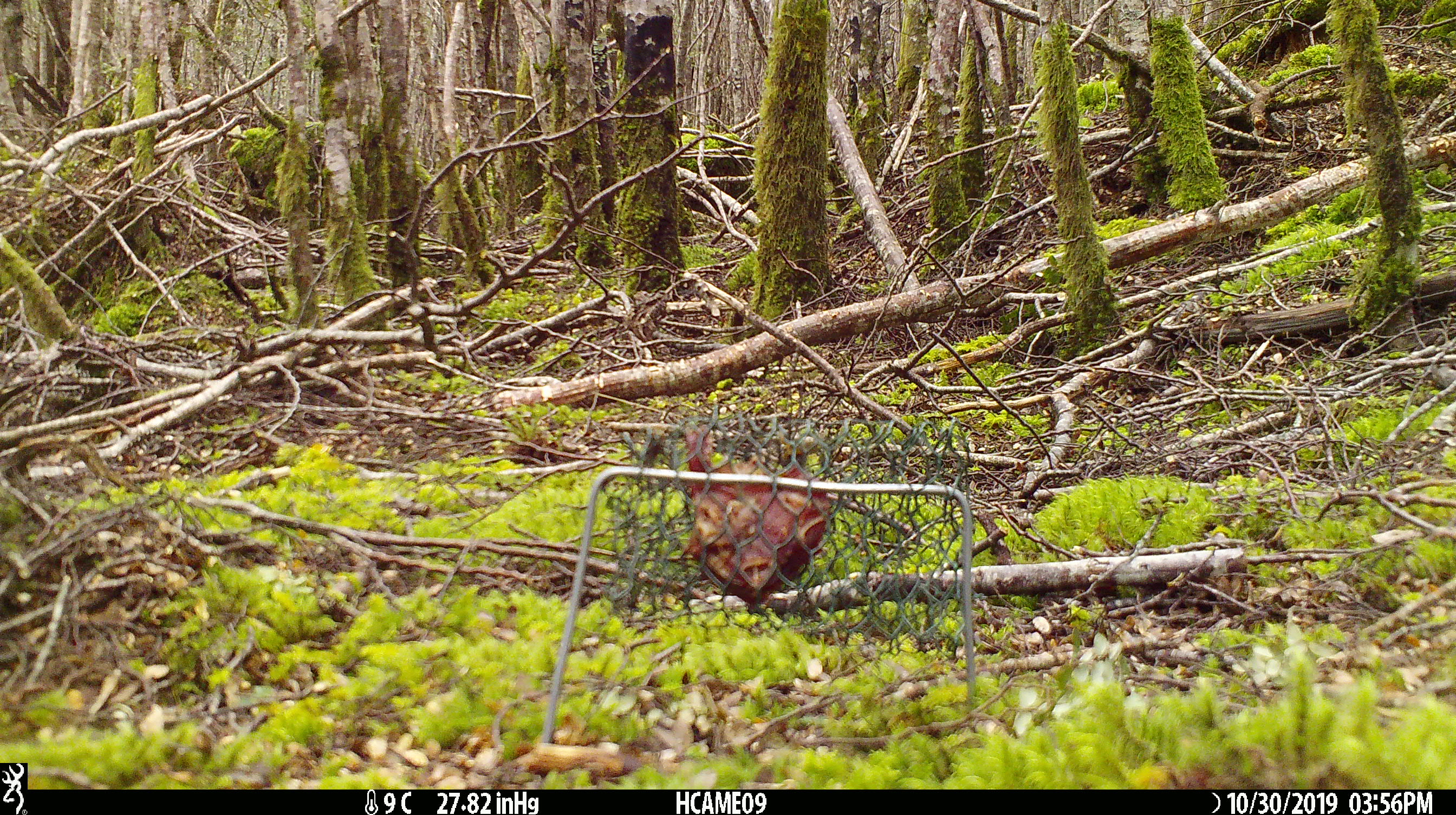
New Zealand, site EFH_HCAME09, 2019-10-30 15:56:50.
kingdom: Animalia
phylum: Chordata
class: Mammalia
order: Rodentia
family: Muridae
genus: Mus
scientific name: Mus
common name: mouse